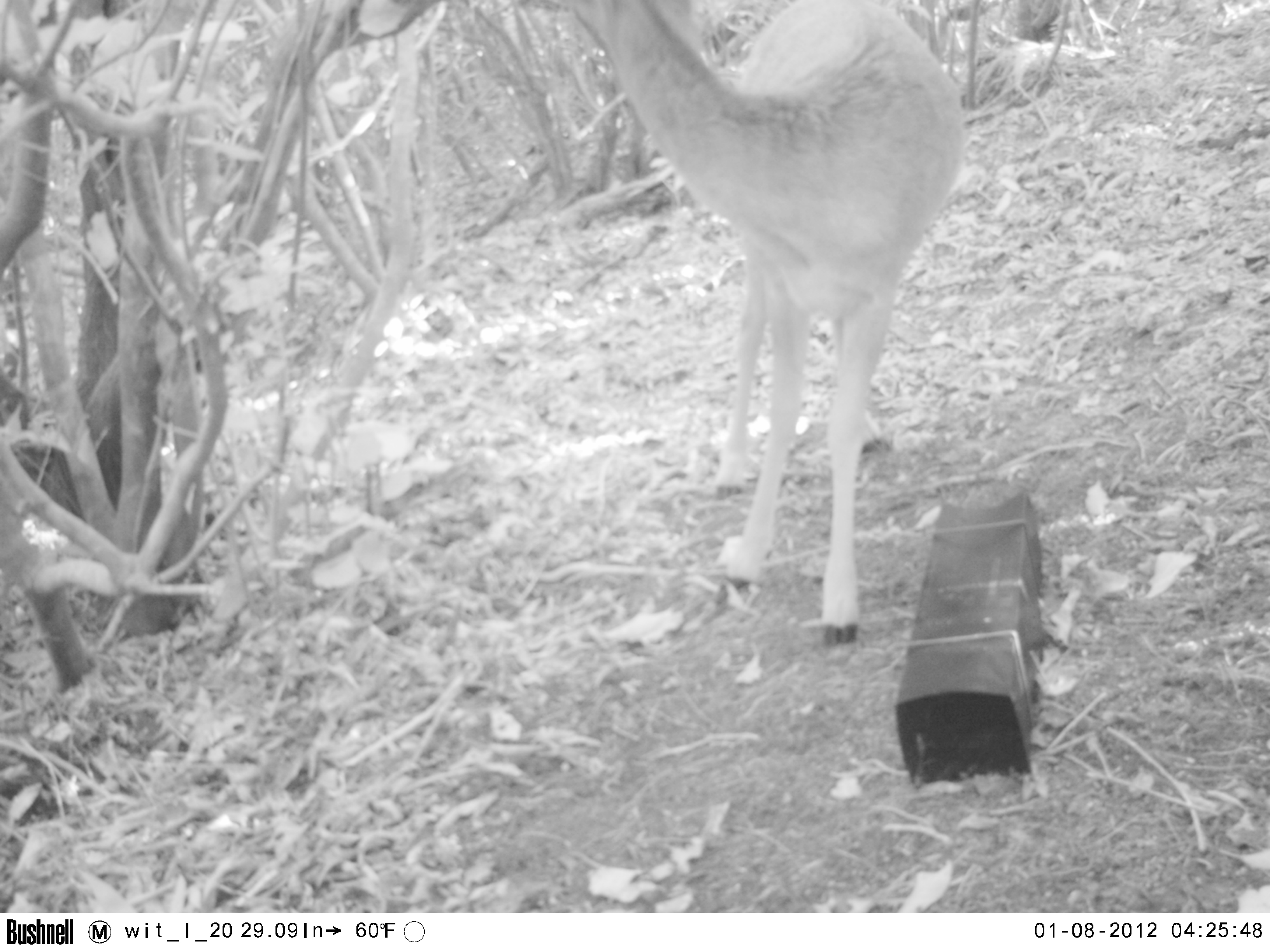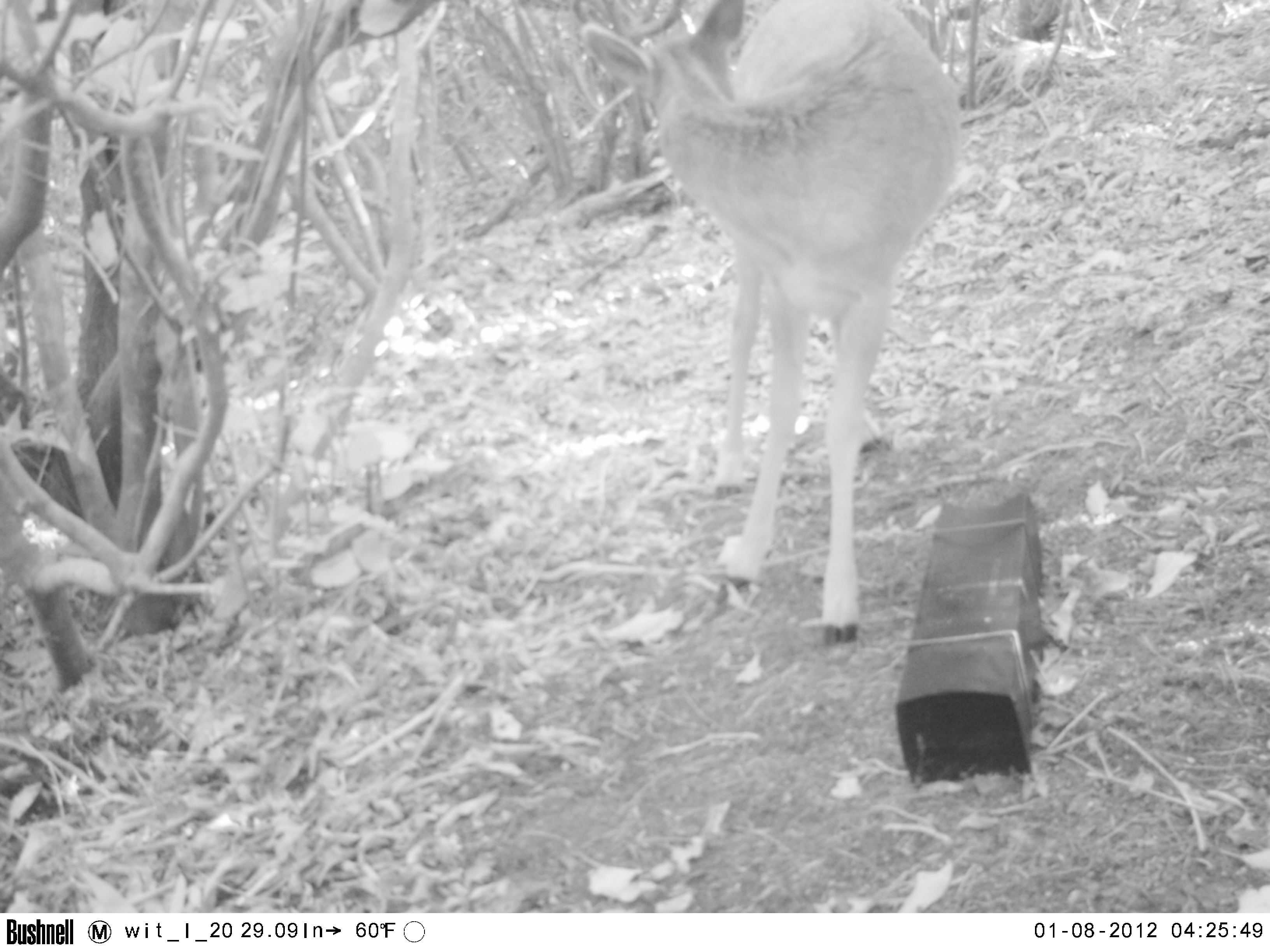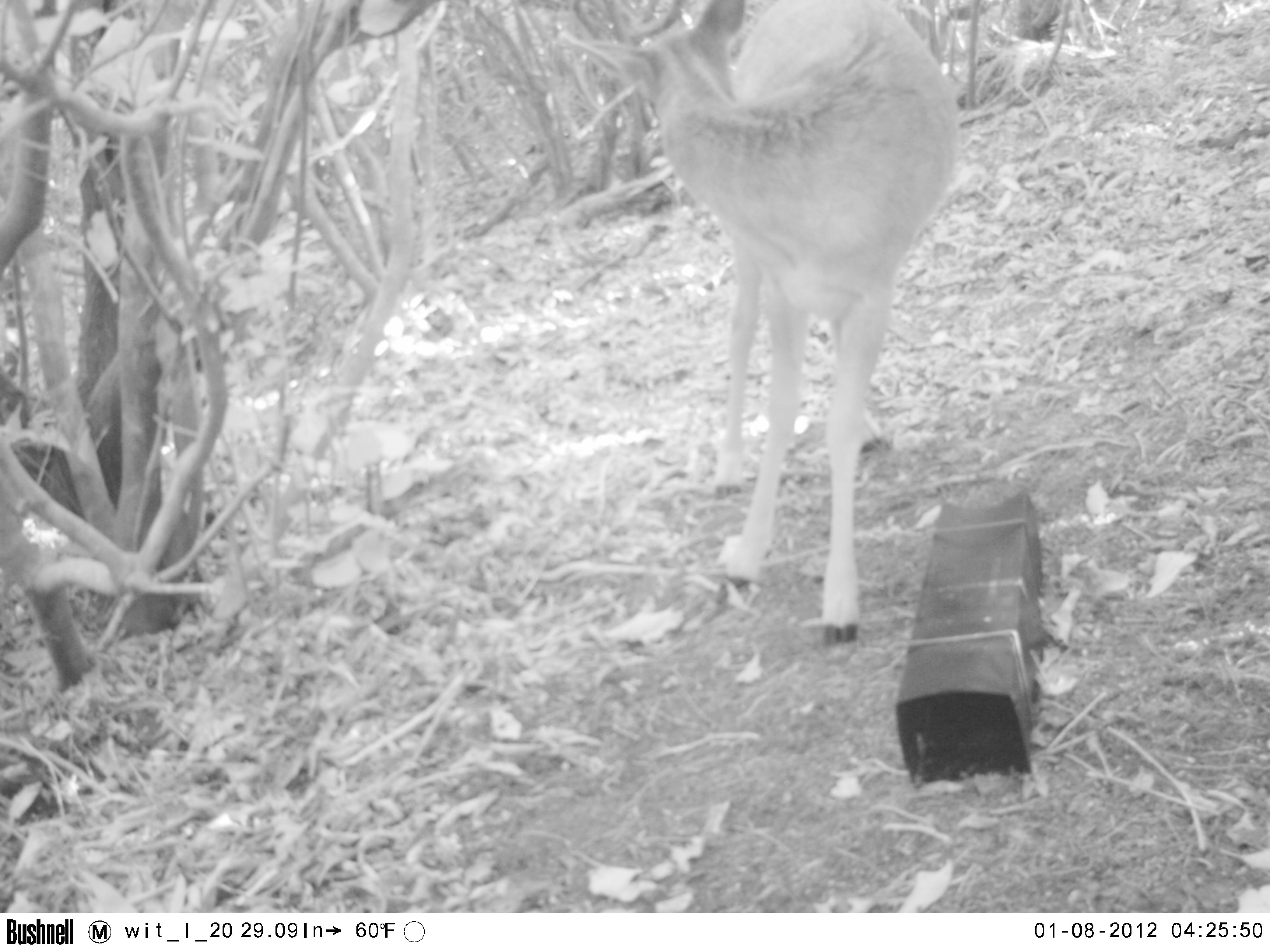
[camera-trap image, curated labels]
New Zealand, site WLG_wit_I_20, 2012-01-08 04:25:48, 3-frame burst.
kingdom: Animalia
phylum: Chordata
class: Mammalia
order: Artiodactyla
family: Cervidae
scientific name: Cervidae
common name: deer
Deer (Cervidae).